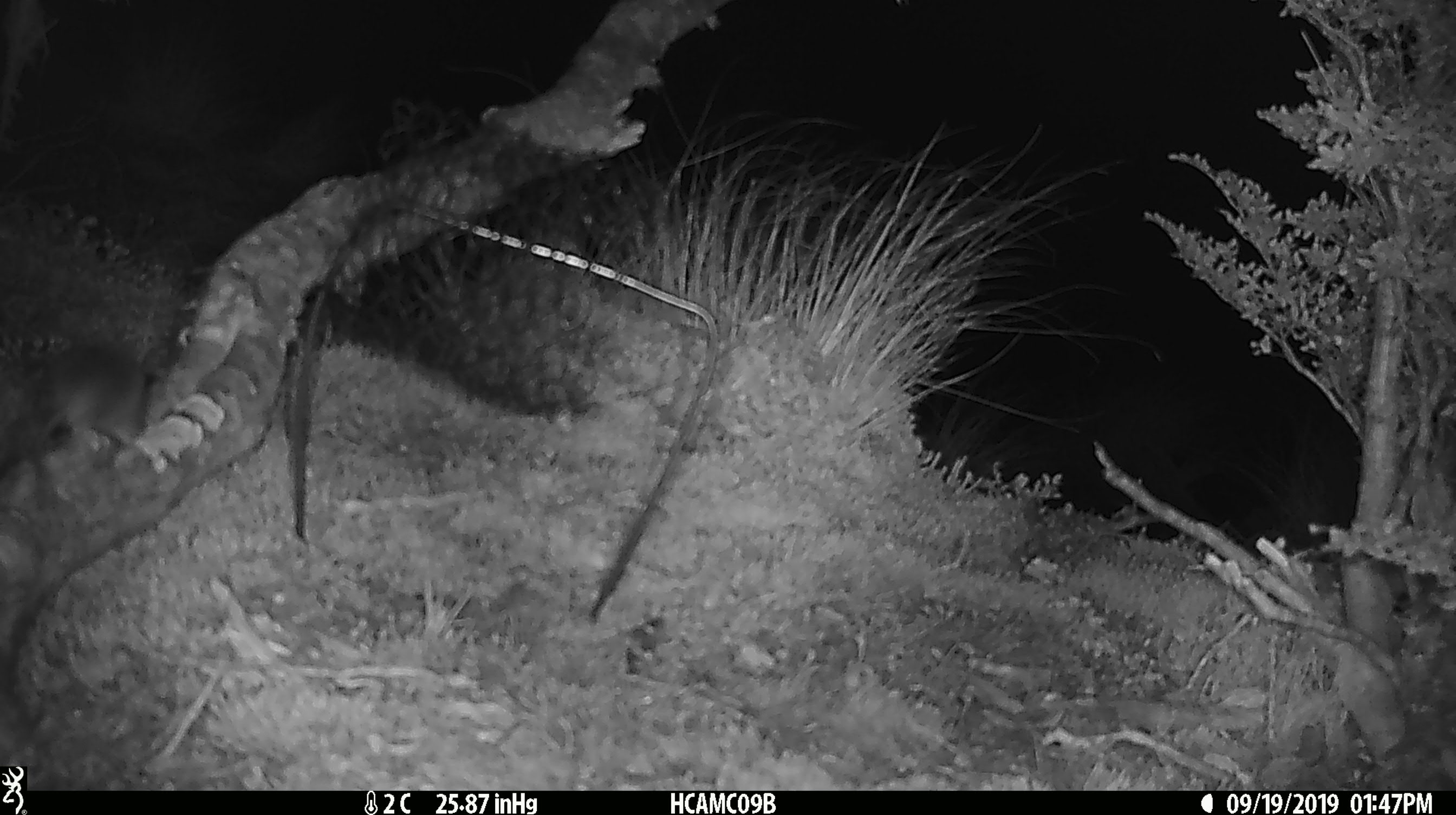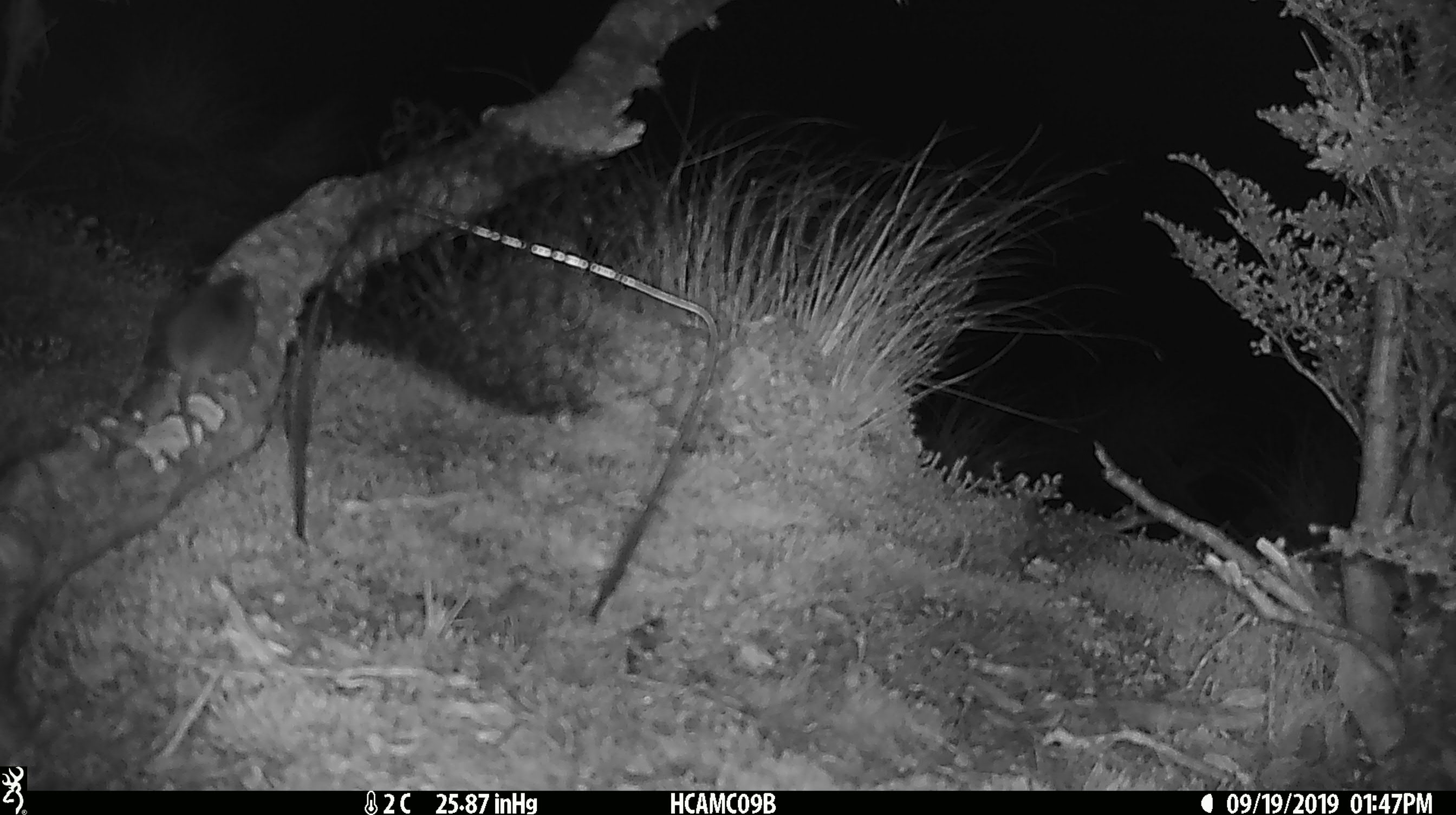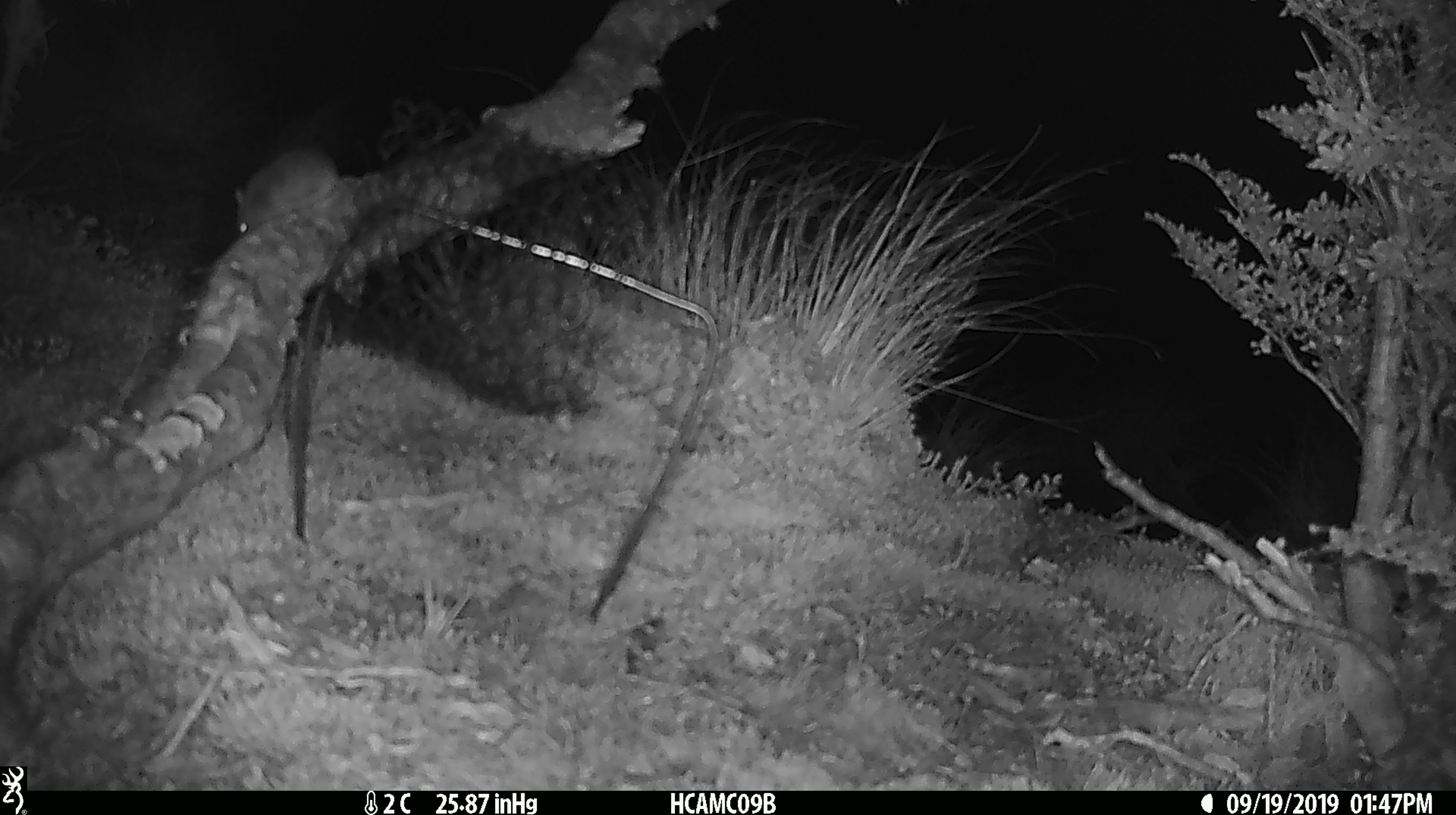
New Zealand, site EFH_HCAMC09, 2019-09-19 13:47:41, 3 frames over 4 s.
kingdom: Animalia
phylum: Chordata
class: Mammalia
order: Rodentia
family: Muridae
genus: Mus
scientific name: Mus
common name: mouse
Mouse (Mus).